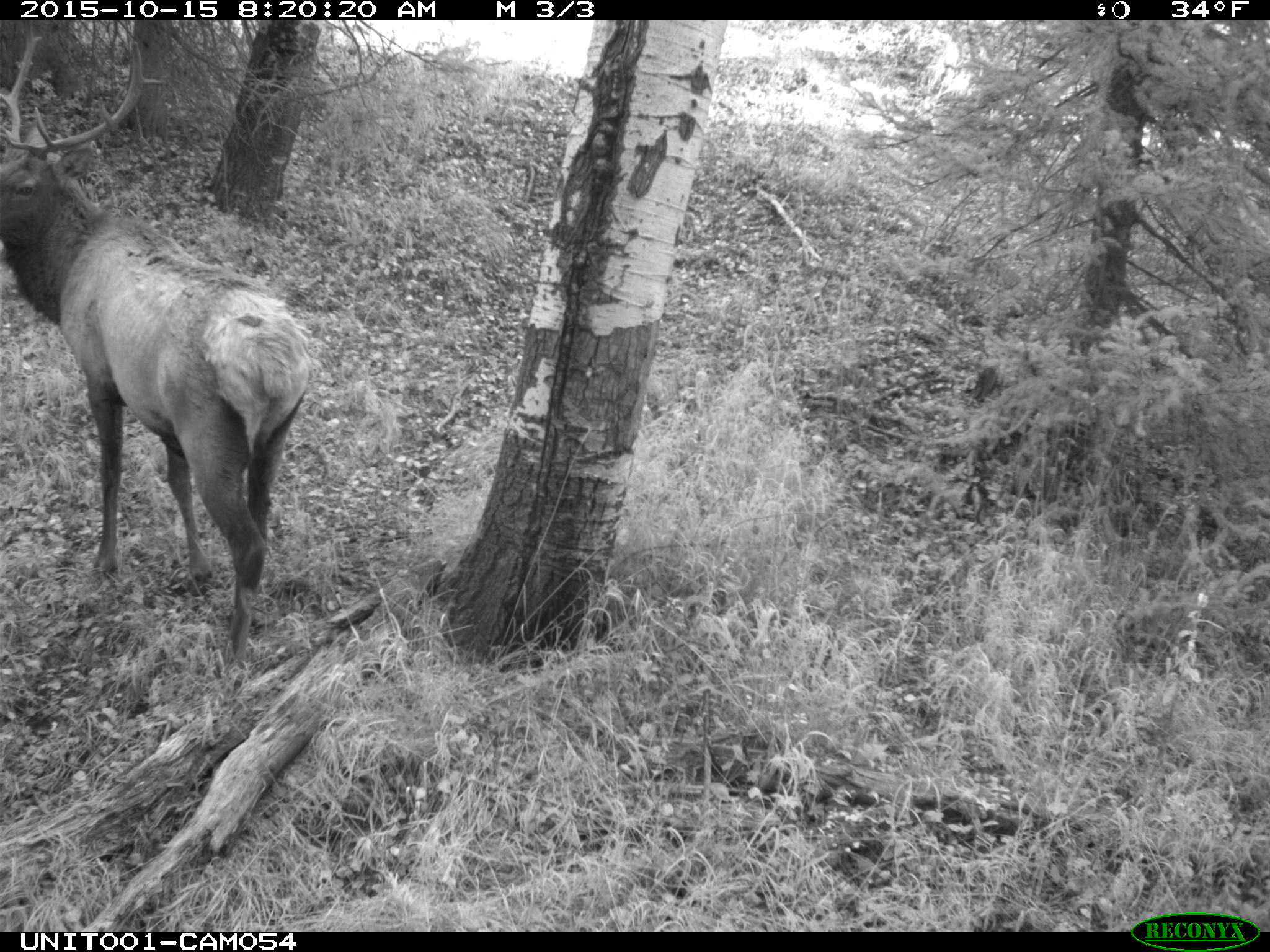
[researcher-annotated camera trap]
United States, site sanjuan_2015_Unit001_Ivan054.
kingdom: Animalia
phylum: Chordata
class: Mammalia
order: Artiodactyla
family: Cervidae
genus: Cervus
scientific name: Cervus elaphus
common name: red deer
Cervus elaphus (red deer).